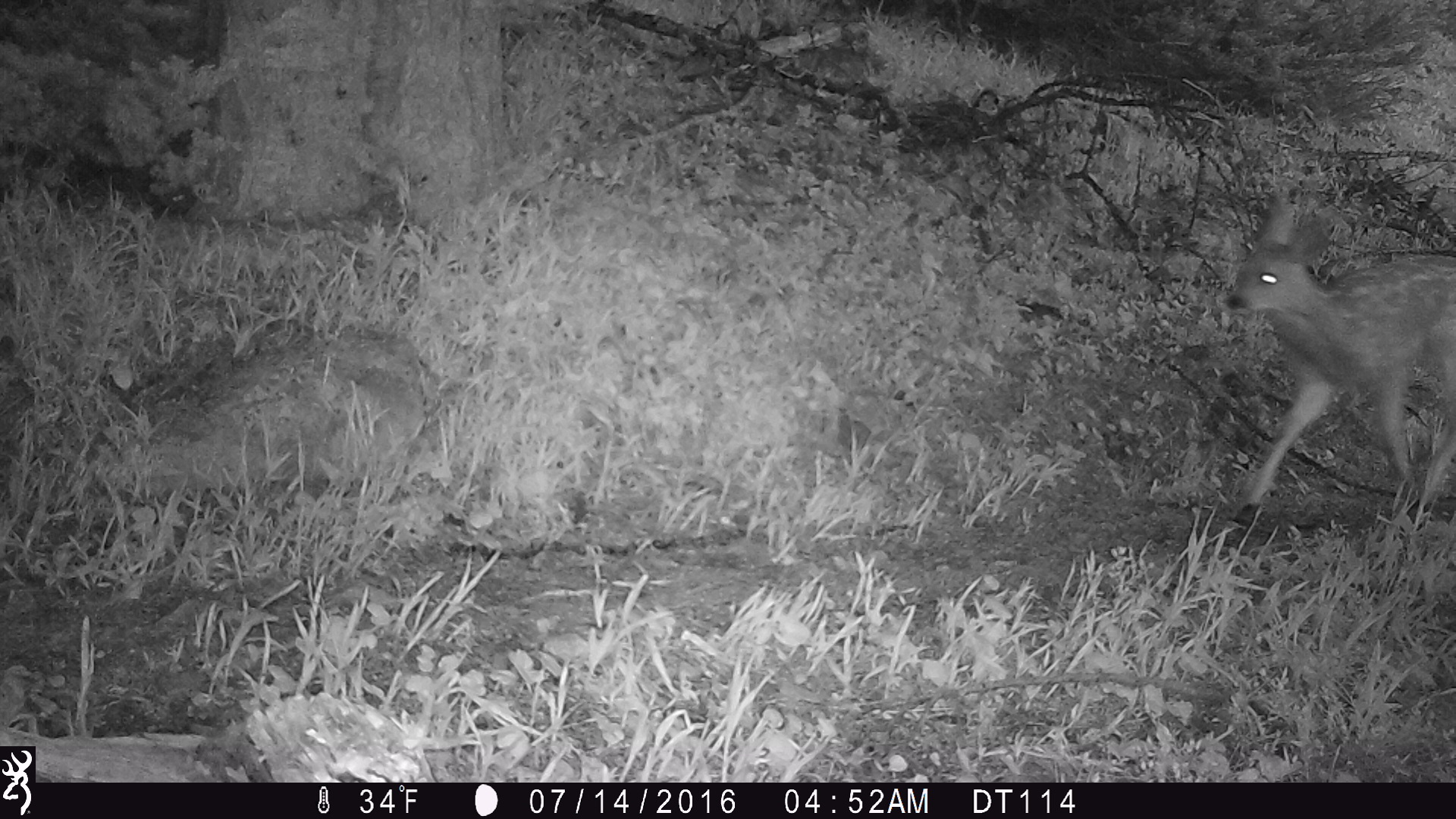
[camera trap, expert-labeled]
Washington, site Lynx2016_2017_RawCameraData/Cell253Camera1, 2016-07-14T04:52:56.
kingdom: Animalia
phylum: Chordata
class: Mammalia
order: Artiodactyla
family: Cervidae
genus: Odocoileus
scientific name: Odocoileus hemionus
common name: mule deer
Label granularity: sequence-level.